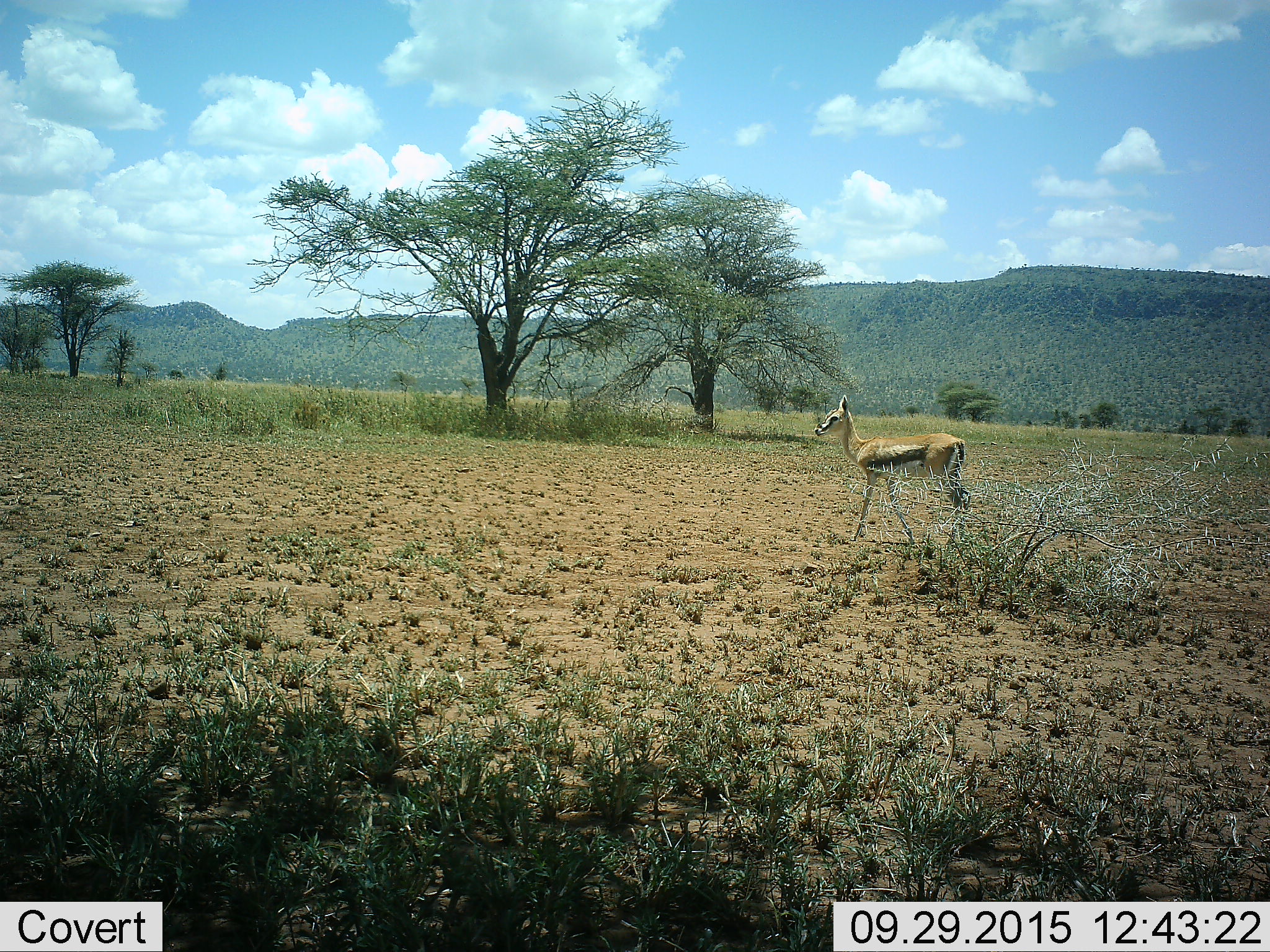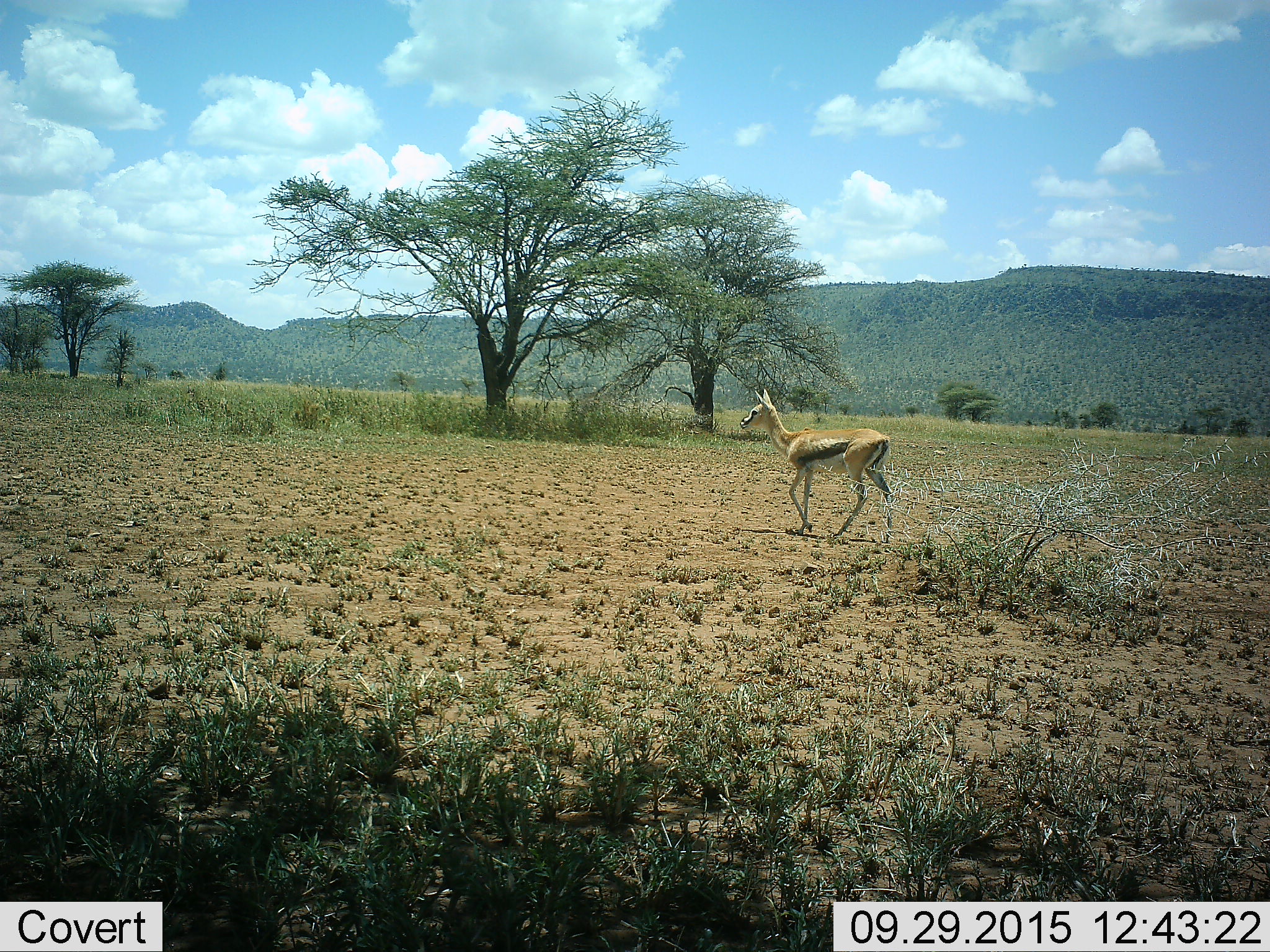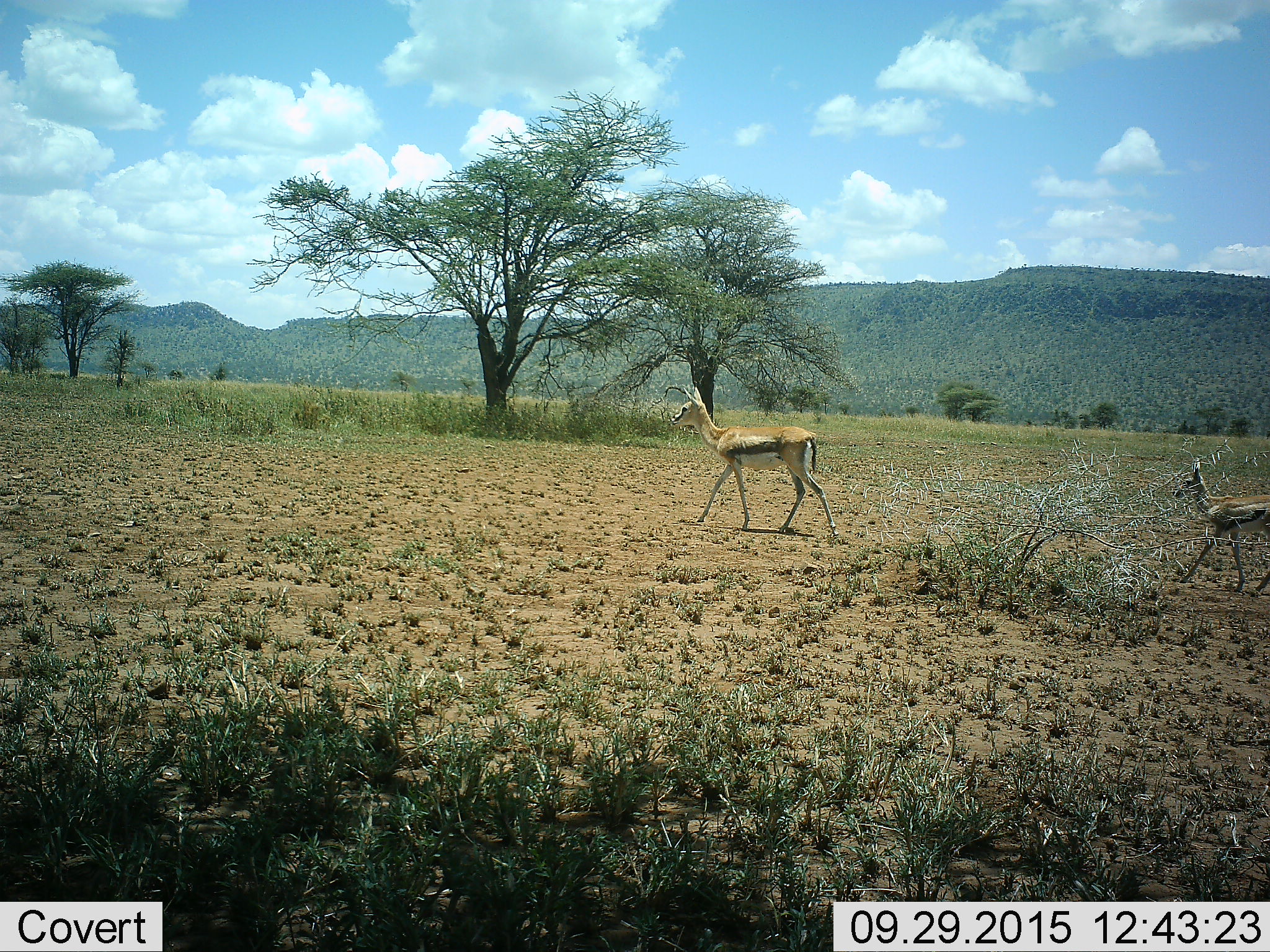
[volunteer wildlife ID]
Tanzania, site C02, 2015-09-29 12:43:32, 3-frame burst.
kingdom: Animalia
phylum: Chordata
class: Mammalia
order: Artiodactyla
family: Bovidae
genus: Eudorcas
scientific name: Eudorcas thomsonii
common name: thomson's gazelle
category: gazellethomsons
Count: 2.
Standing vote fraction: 16%.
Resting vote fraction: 0%.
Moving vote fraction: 84%.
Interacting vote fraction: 0%.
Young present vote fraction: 42%.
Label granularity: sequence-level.